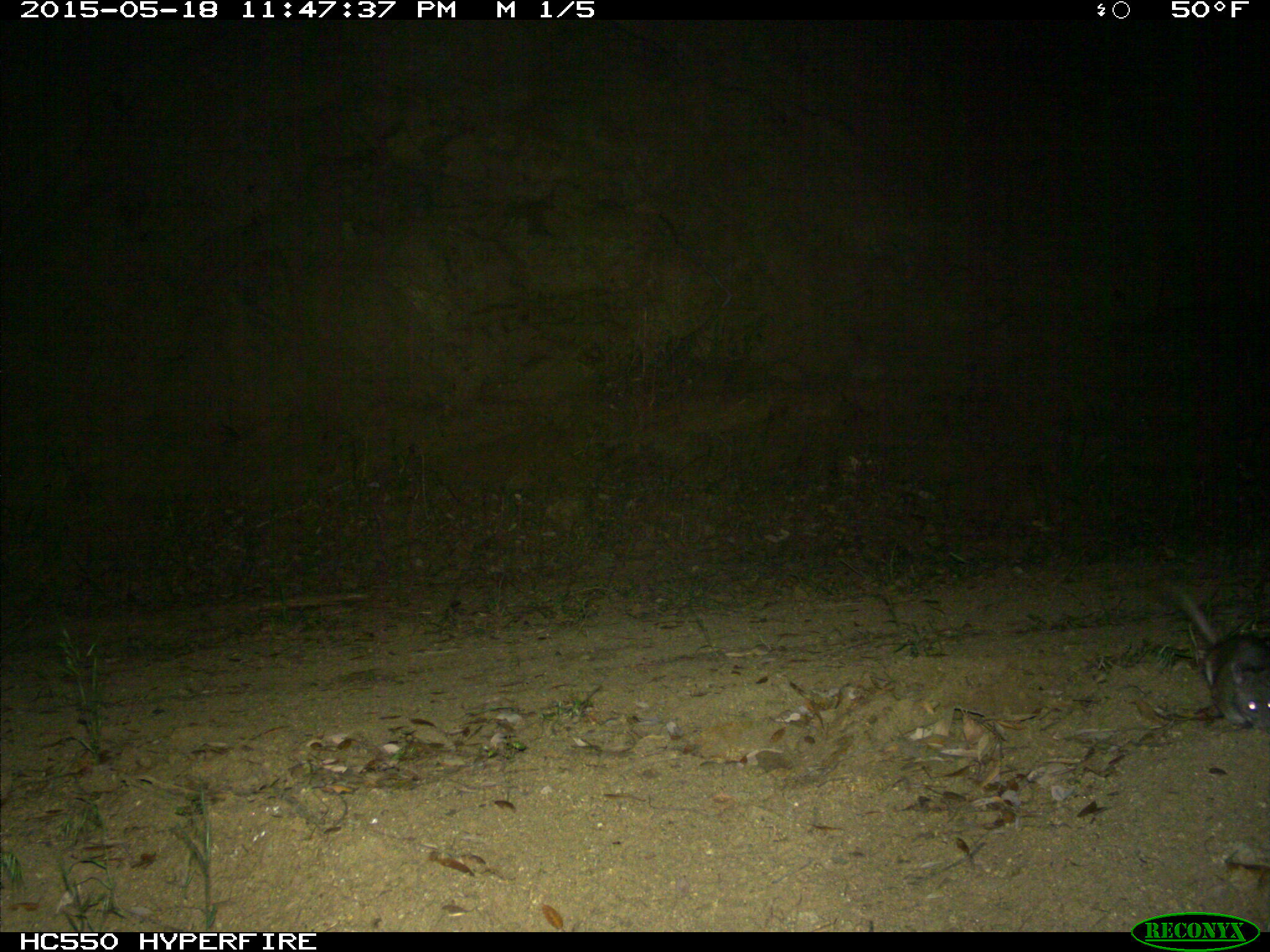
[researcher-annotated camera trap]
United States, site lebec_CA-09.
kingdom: Animalia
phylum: Chordata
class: Mammalia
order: Rodentia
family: Cricetidae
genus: Neotoma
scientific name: Neotoma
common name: pack rat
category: unidentified pack rat